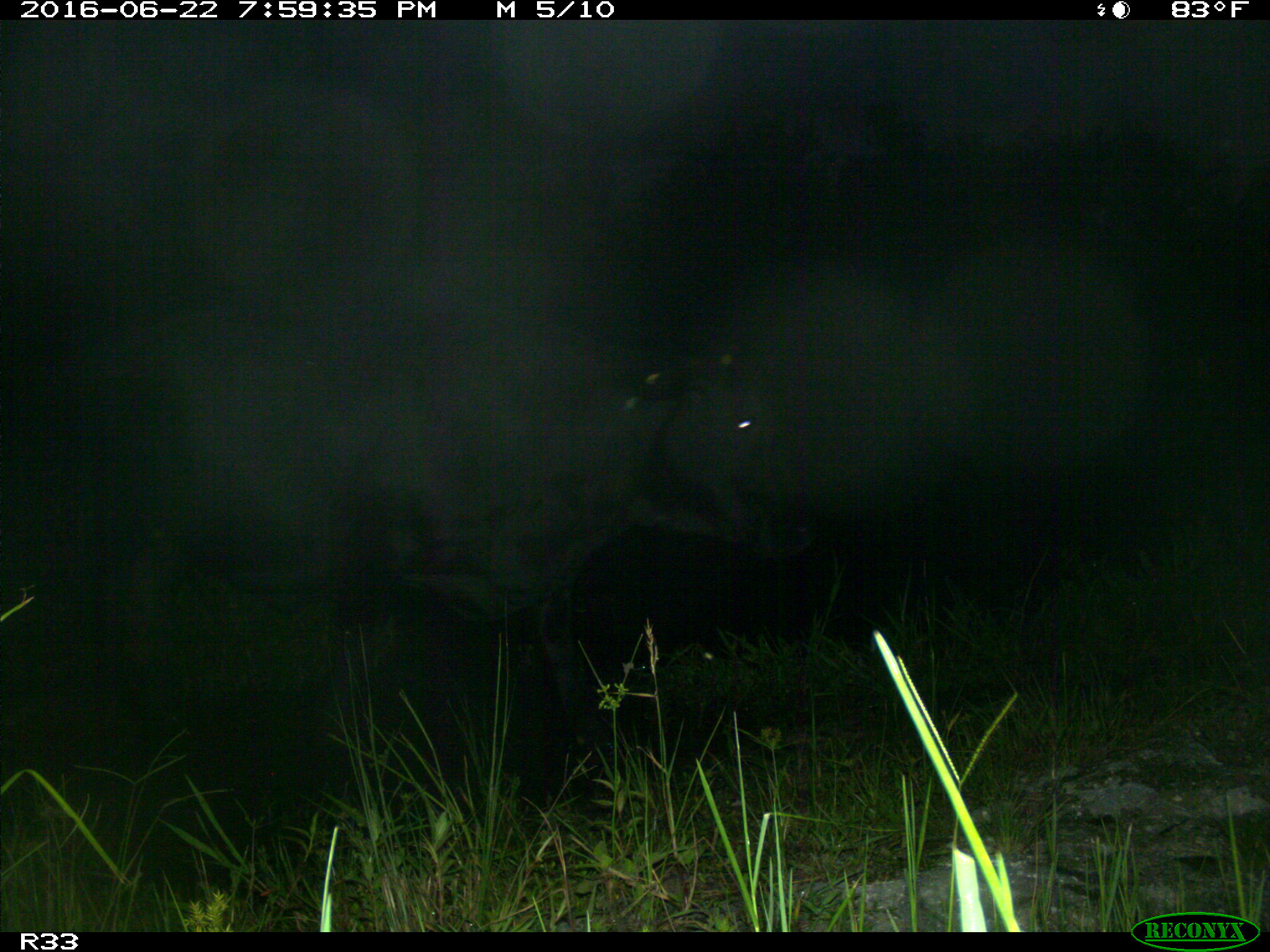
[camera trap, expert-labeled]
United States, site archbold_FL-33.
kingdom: Animalia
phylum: Chordata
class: Mammalia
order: Artiodactyla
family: Bovidae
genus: Bos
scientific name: Bos taurus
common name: domestic cow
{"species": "Bos taurus (domestic cow)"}